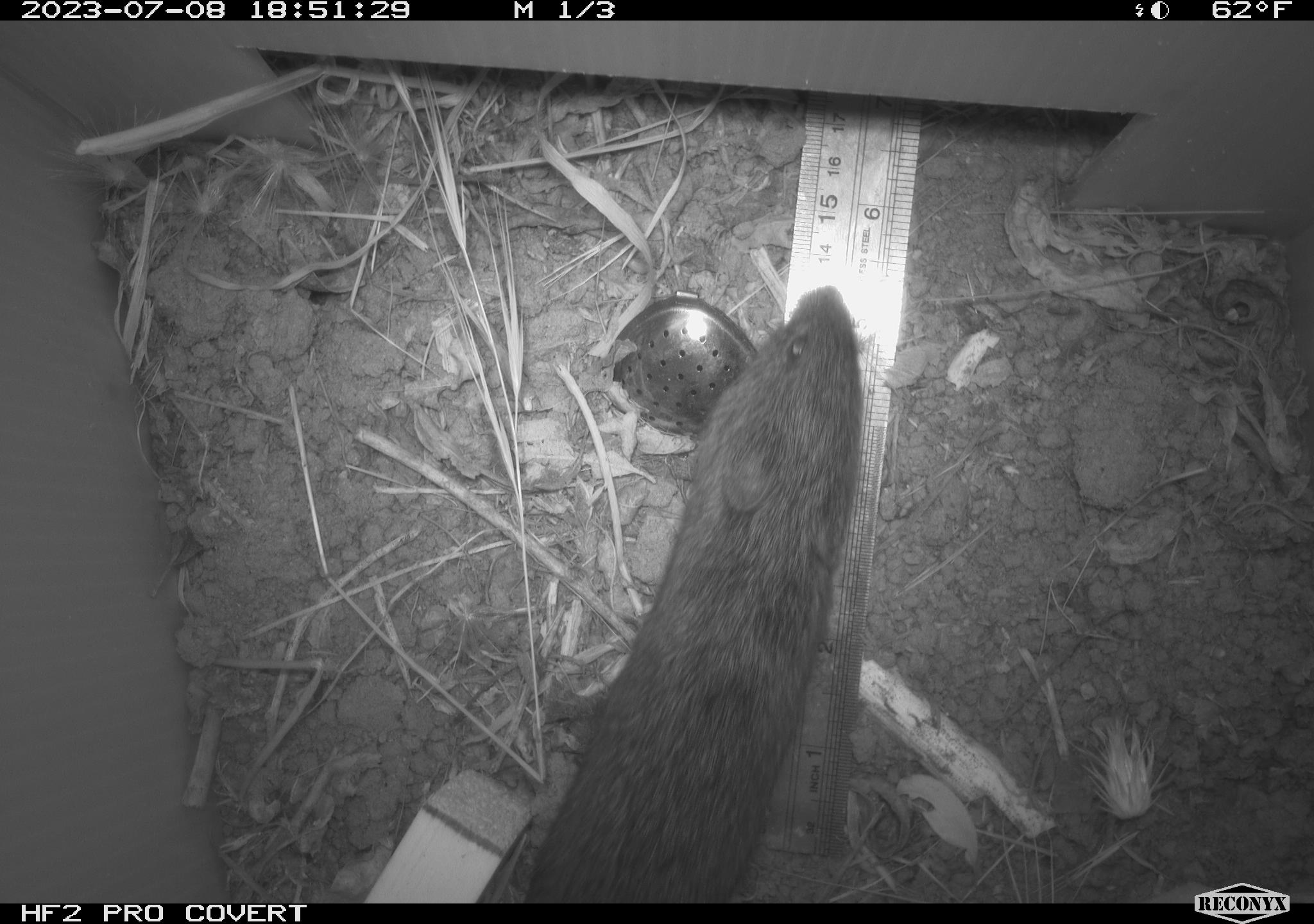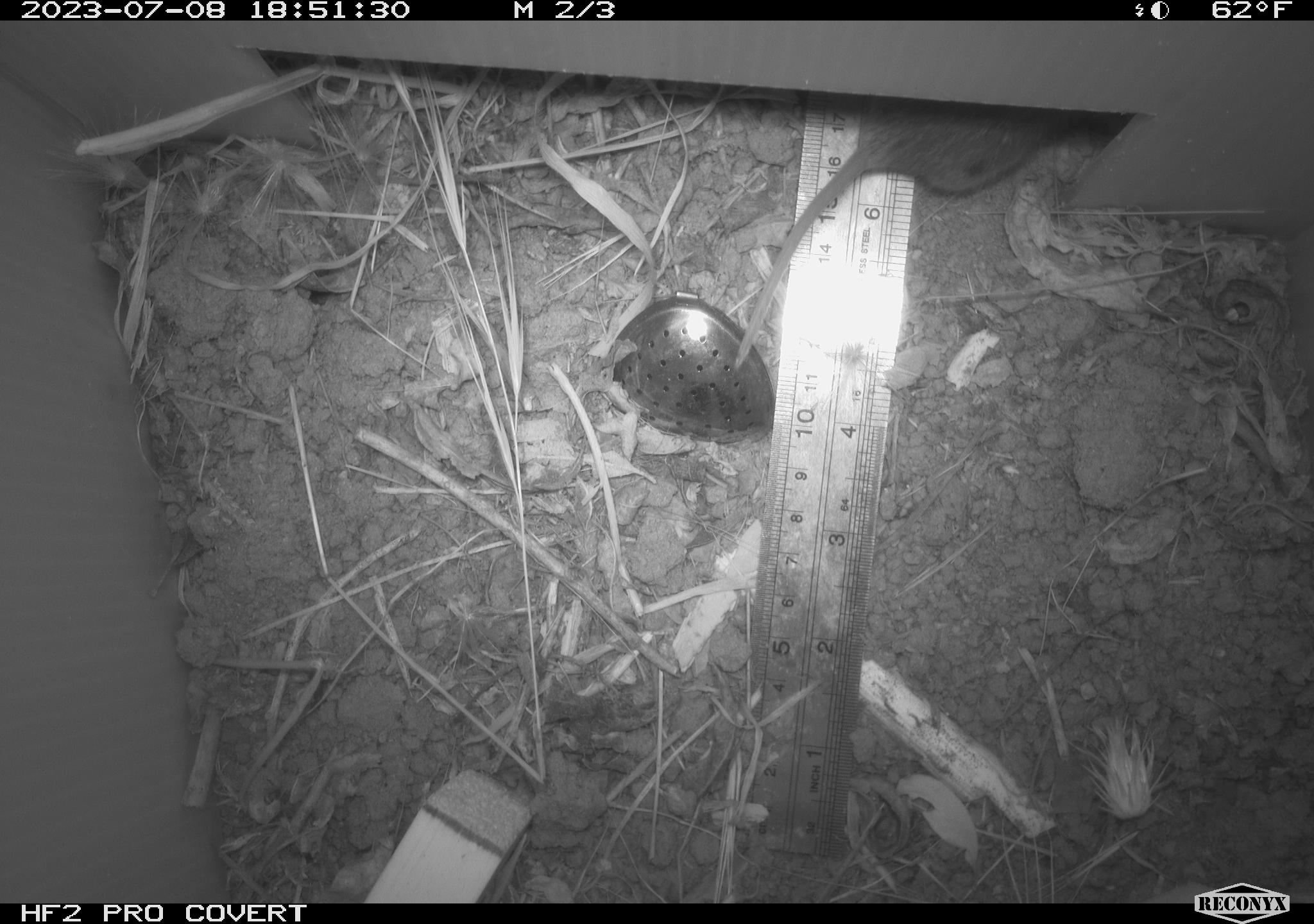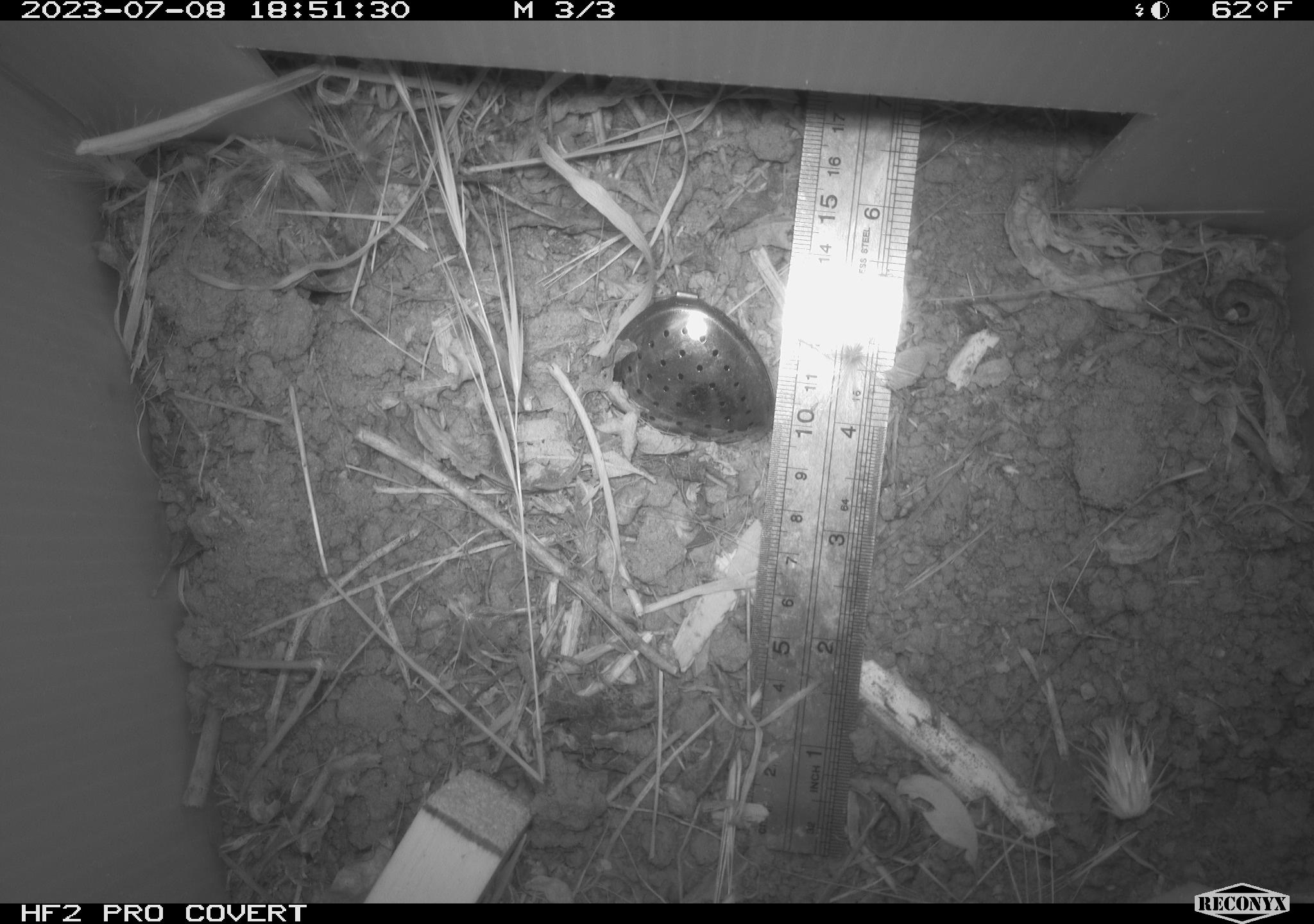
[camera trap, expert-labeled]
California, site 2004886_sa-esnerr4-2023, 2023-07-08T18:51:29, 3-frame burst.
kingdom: Animalia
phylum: Chordata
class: Mammalia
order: Rodentia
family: Cricetidae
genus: Microtus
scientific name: Microtus californicus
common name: california vole